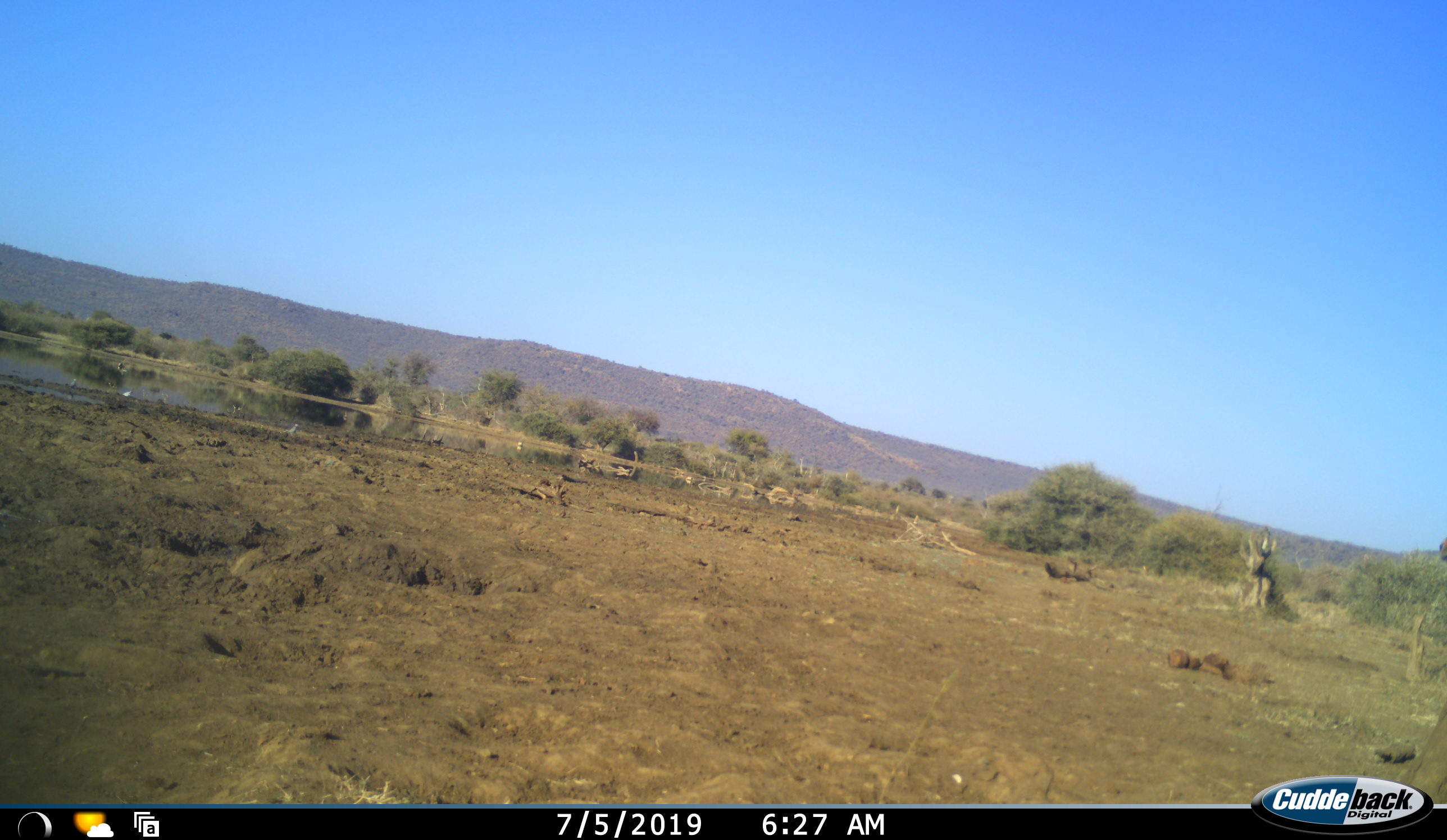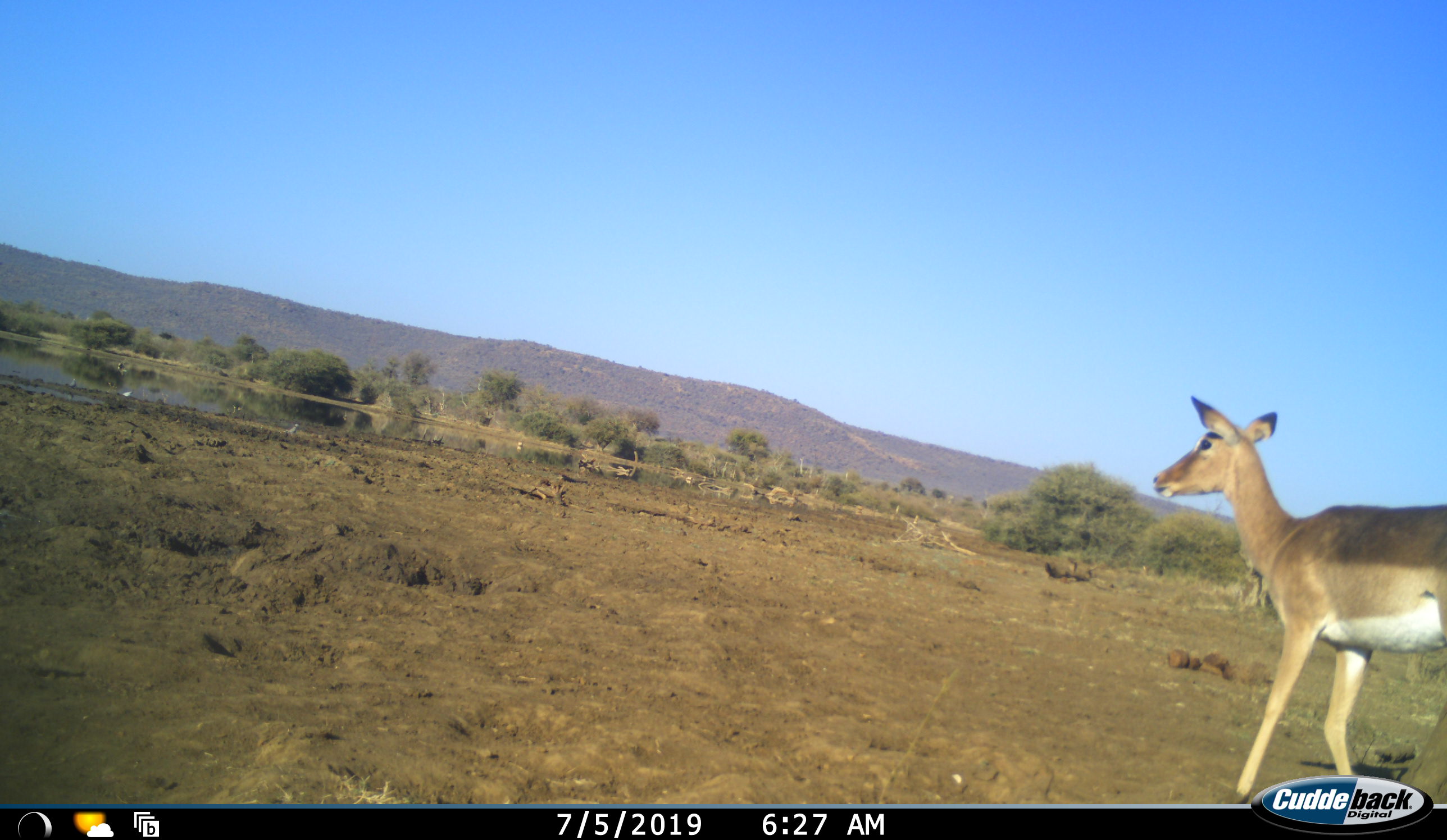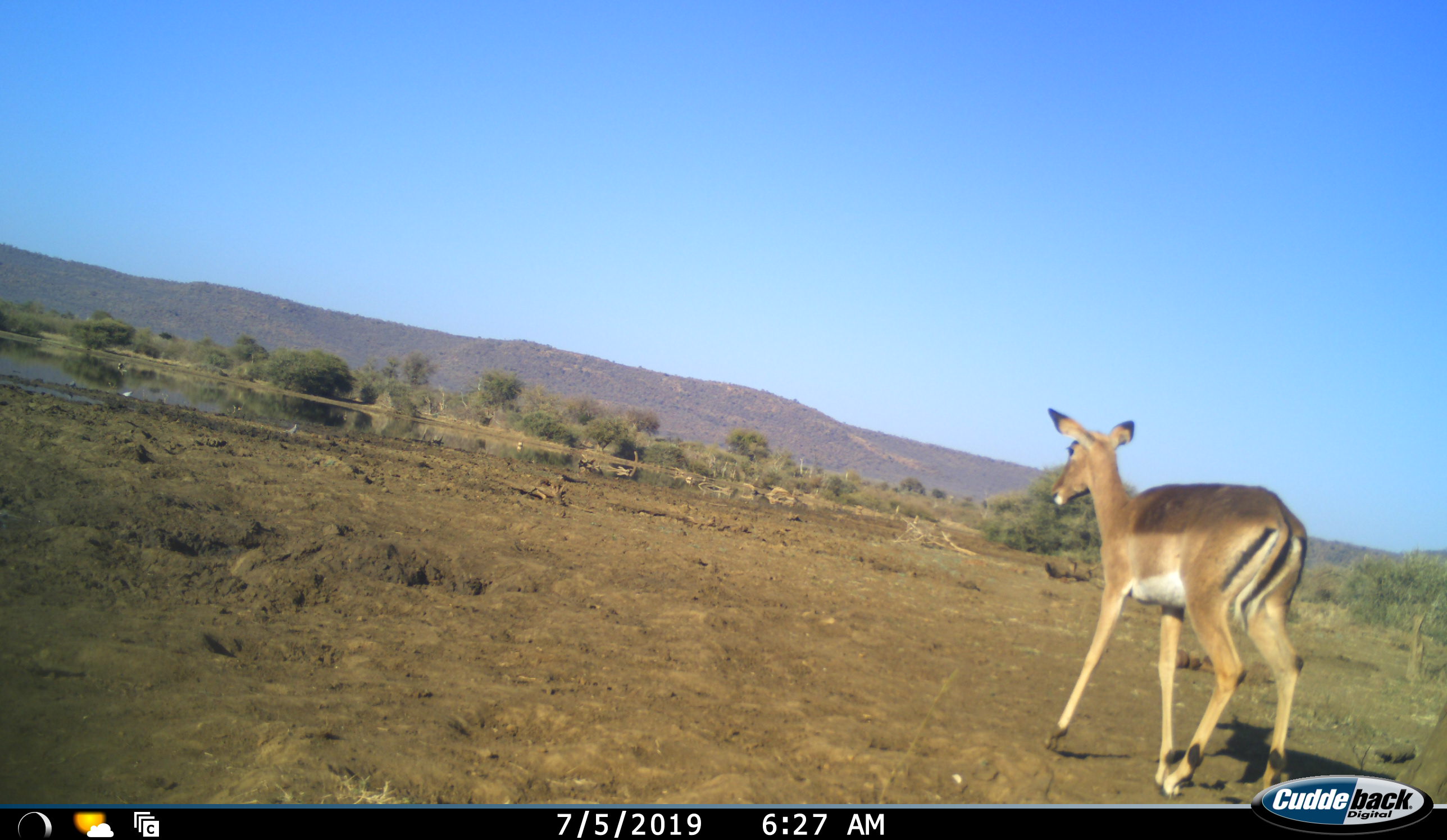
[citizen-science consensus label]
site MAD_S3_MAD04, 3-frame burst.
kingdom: Animalia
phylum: Chordata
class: Mammalia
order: Artiodactyla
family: Bovidae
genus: Aepyceros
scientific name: Aepyceros melampus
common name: impala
Impala (Aepyceros melampus), count 1. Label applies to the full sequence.